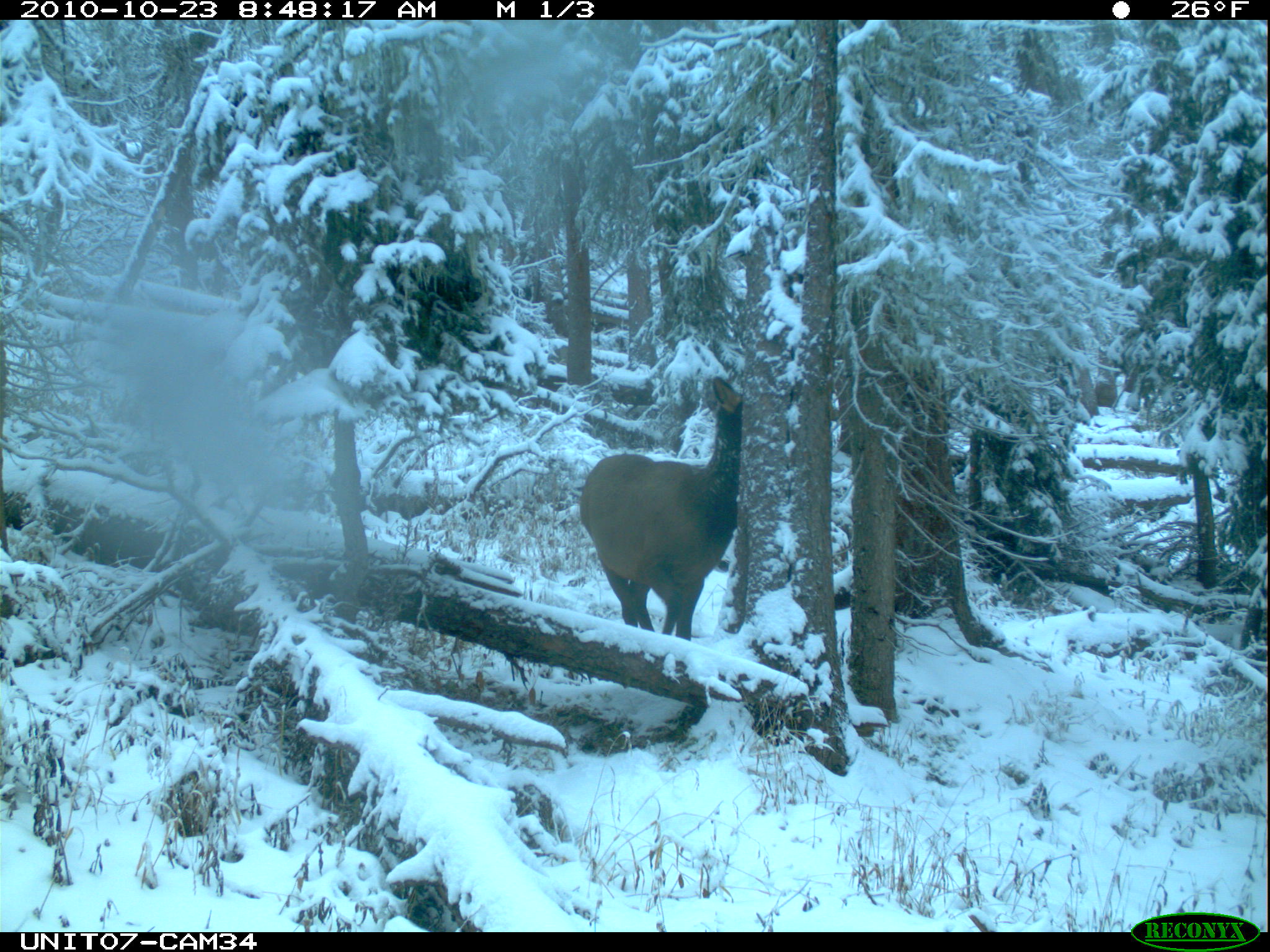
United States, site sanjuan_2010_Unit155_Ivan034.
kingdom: Animalia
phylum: Chordata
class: Mammalia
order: Artiodactyla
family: Cervidae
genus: Cervus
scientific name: Cervus elaphus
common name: red deer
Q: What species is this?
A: Cervus elaphus (red deer).